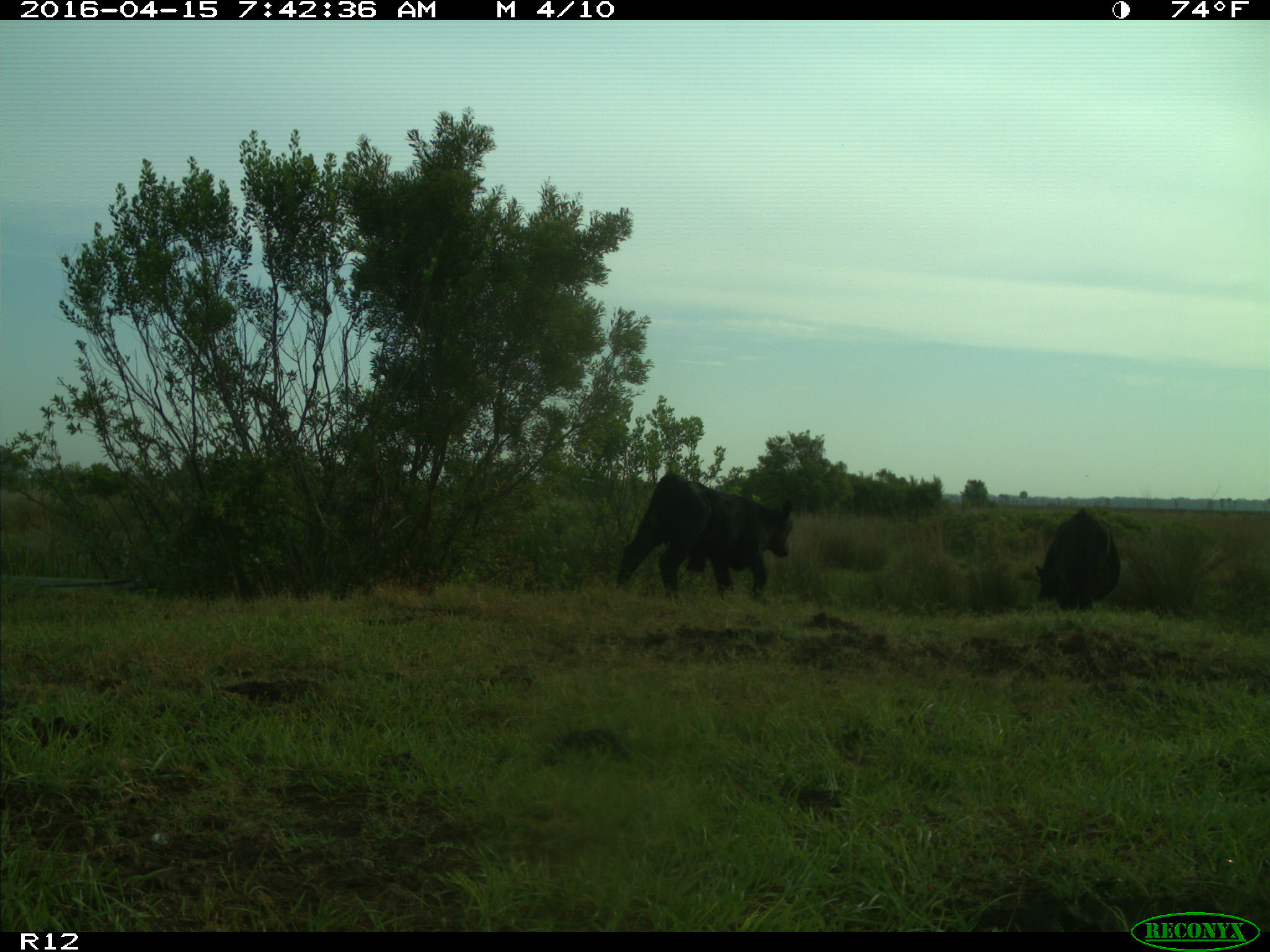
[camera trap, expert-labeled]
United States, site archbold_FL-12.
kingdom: Animalia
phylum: Chordata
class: Mammalia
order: Artiodactyla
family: Bovidae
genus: Bos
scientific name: Bos taurus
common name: domestic cow